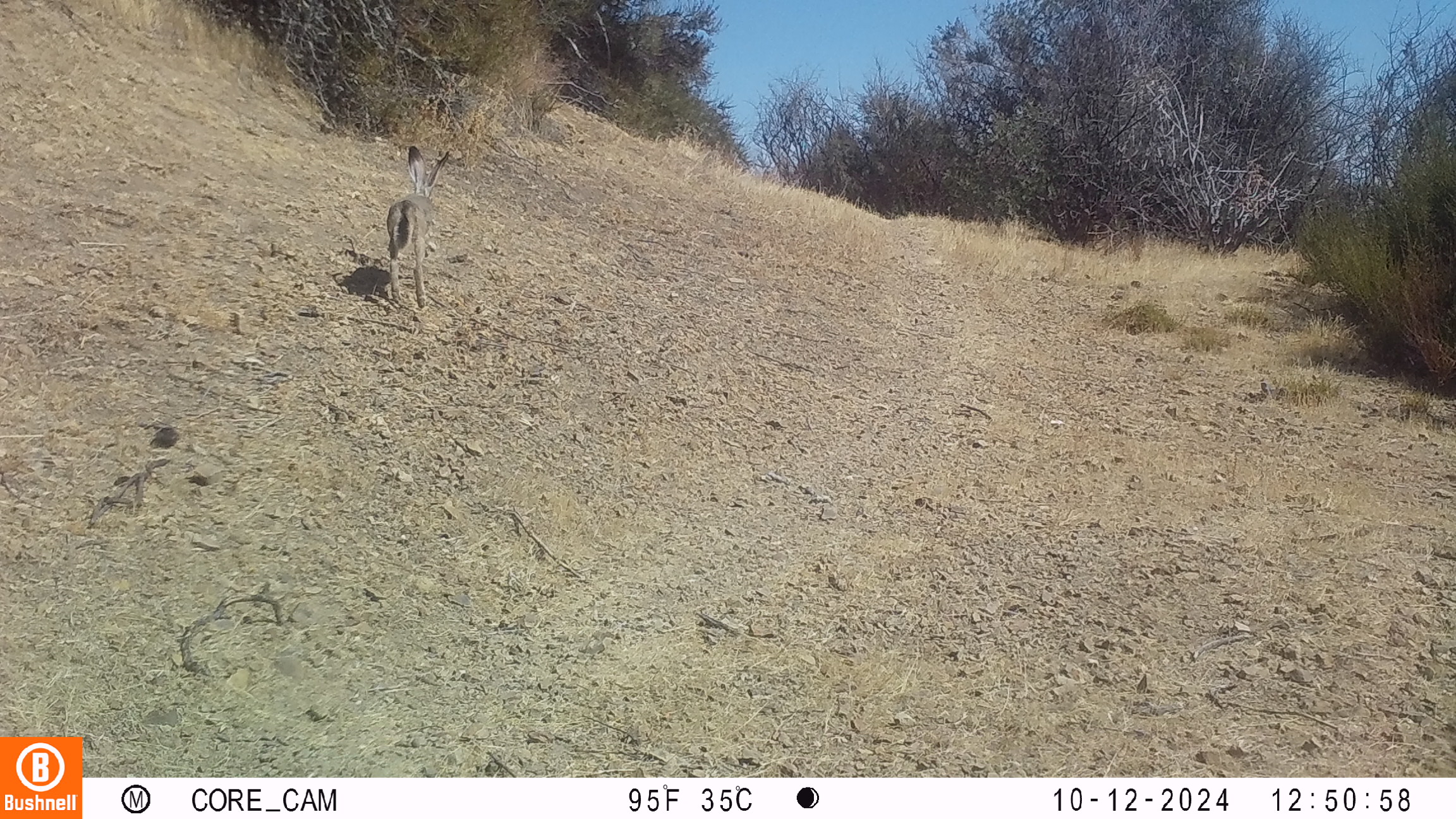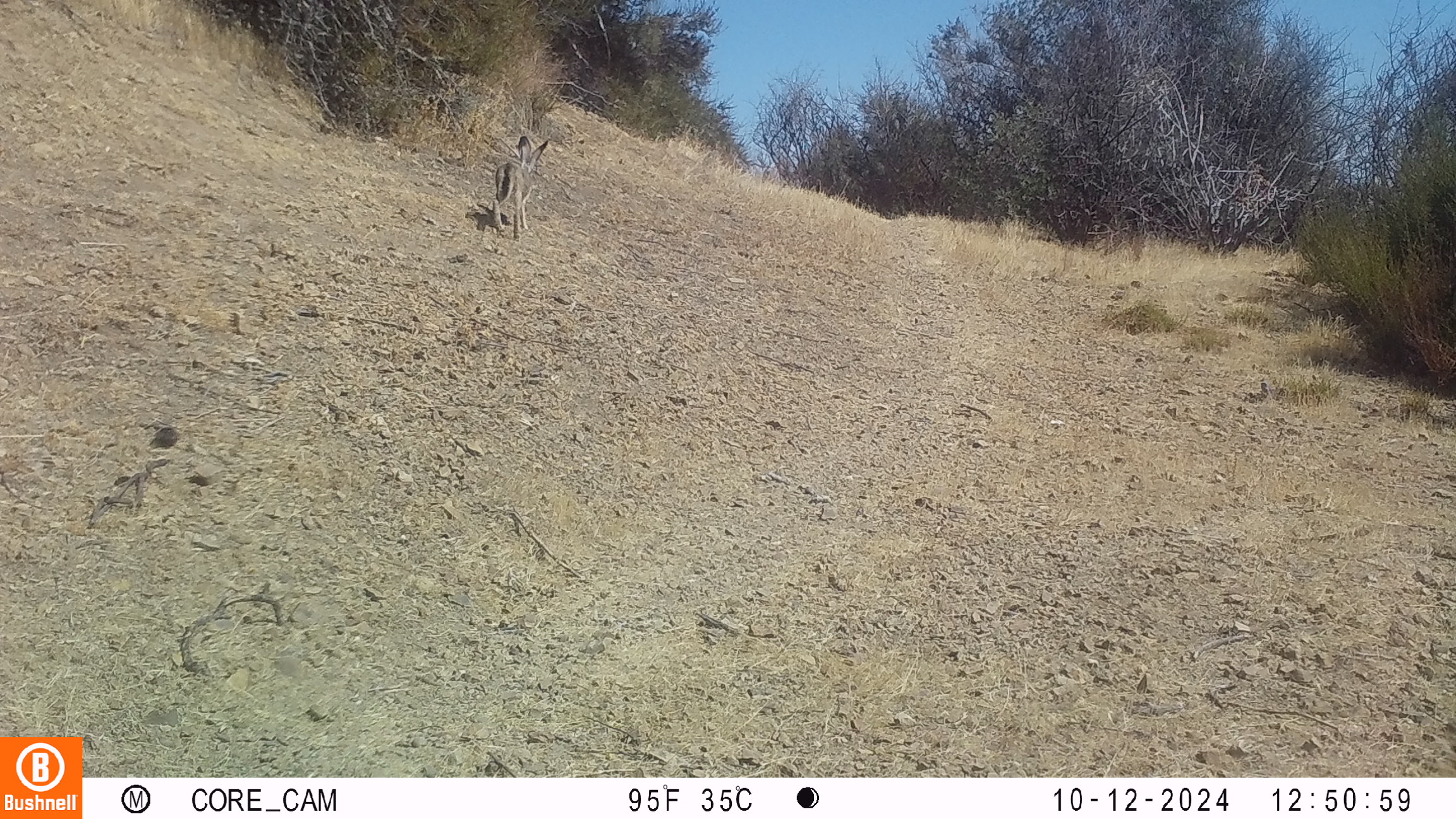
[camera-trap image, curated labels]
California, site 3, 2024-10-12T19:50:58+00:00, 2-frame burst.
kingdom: Animalia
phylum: Chordata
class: Mammalia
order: Lagomorpha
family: Leporidae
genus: Lepus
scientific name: Lepus californicus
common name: black-tailed jackrabbit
Black-tailed jackrabbit (Lepus californicus).